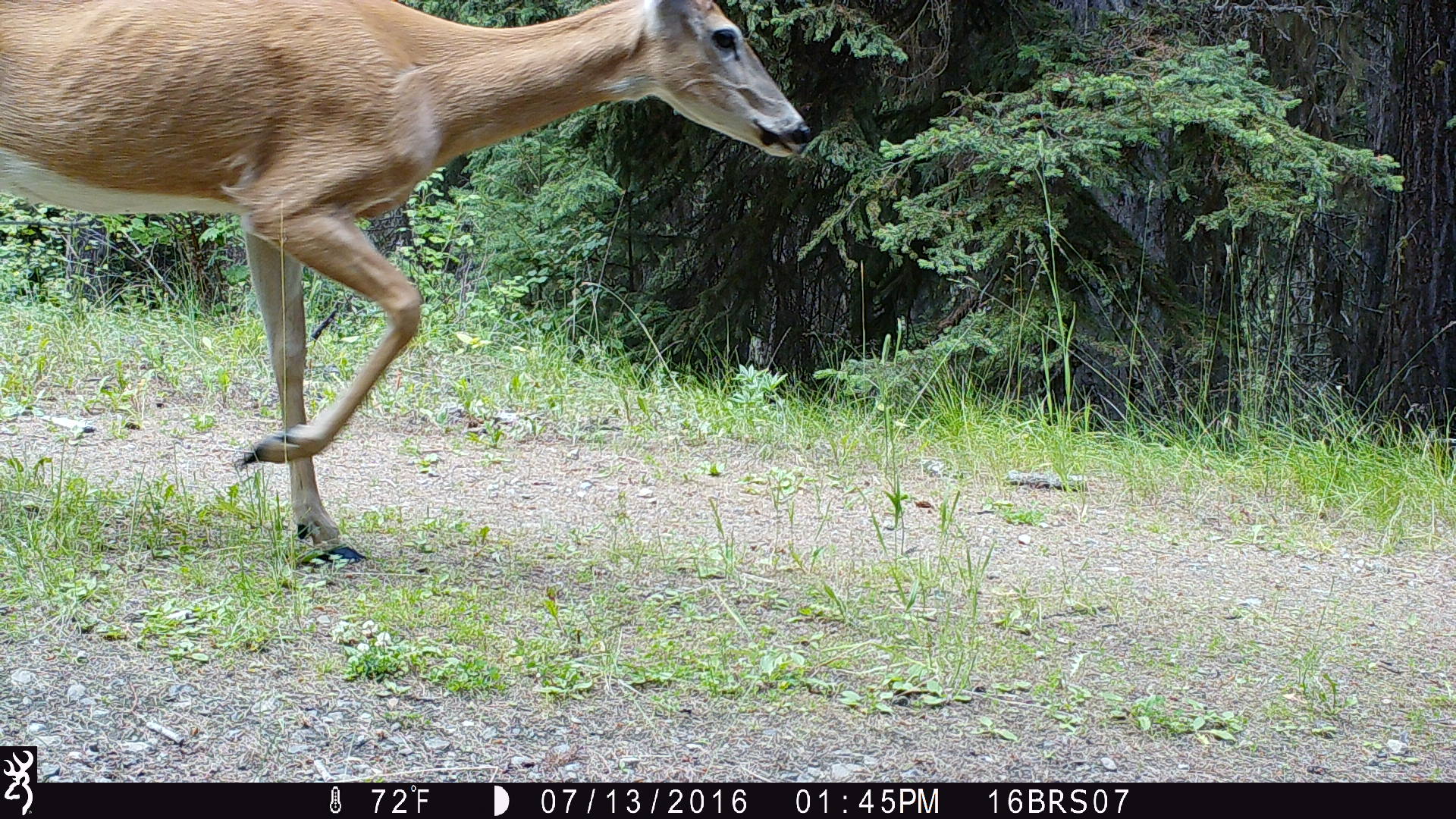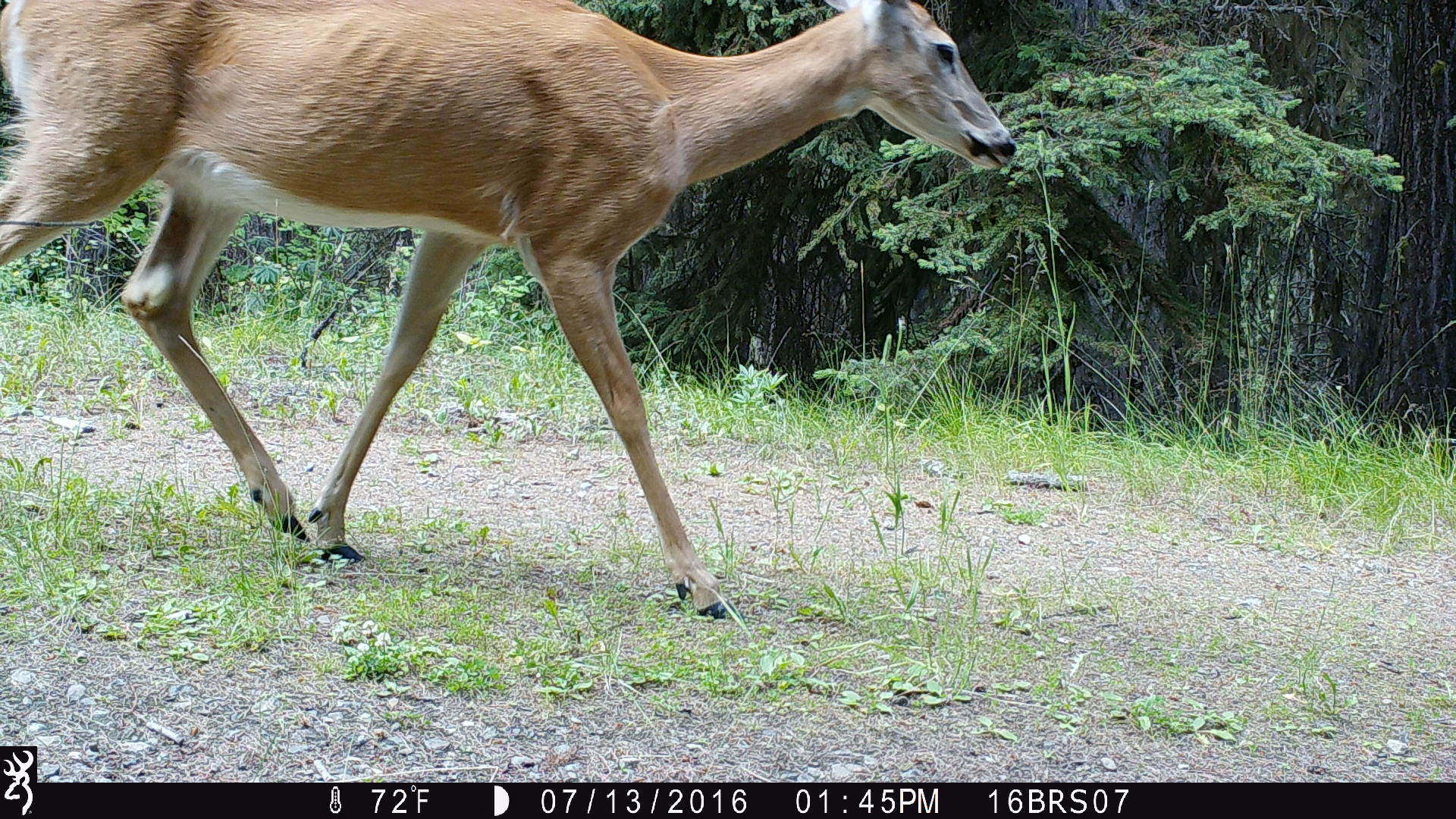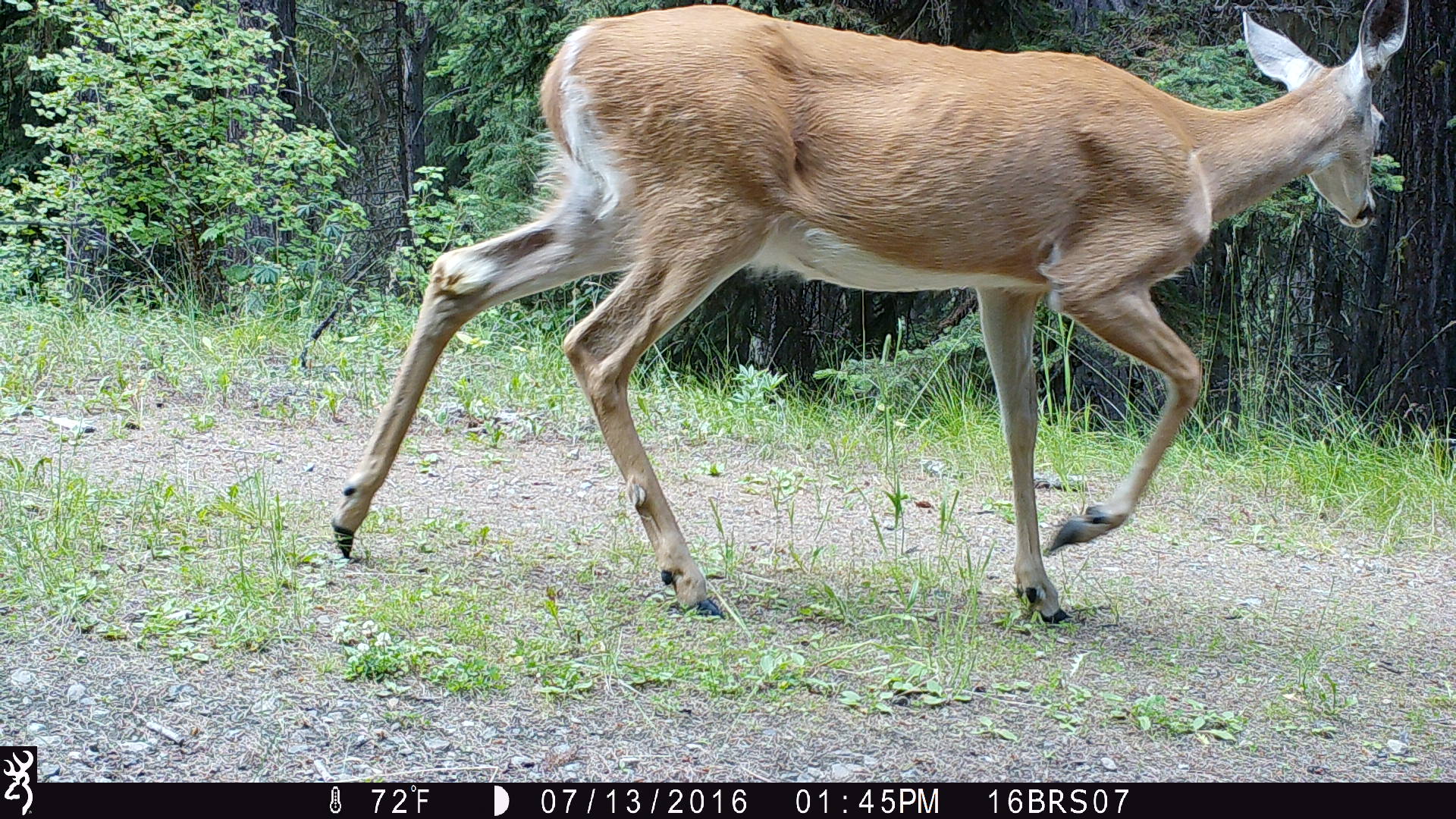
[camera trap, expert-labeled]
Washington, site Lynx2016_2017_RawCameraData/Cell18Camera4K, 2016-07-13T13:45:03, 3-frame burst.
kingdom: Animalia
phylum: Chordata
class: Mammalia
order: Artiodactyla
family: Cervidae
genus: Odocoileus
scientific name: Odocoileus virginianus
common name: white-tailed deer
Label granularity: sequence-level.